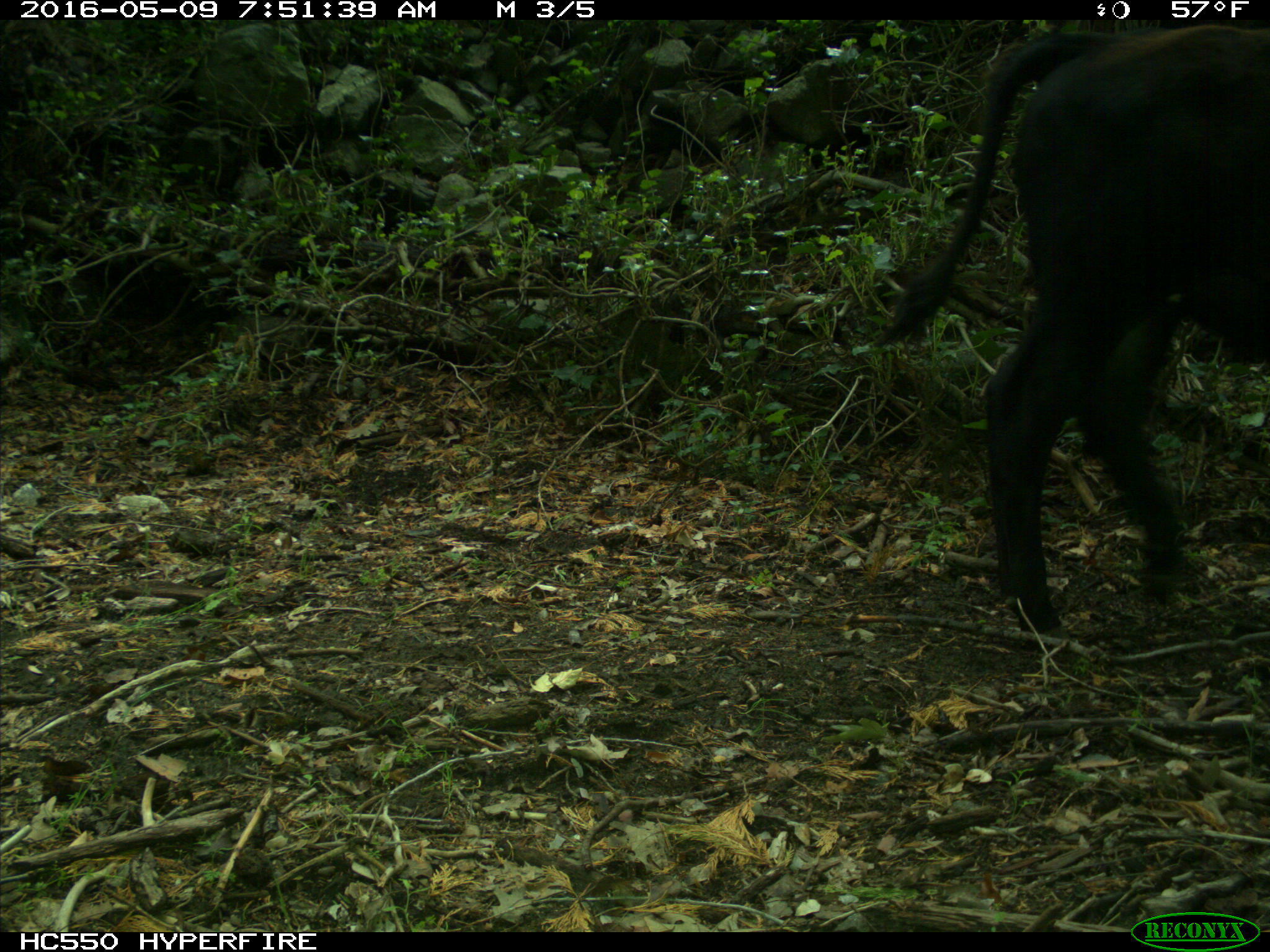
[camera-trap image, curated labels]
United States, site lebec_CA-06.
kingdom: Animalia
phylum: Chordata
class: Mammalia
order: Artiodactyla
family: Bovidae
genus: Bos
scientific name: Bos taurus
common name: domestic cow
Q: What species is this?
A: Bos taurus (domestic cow).